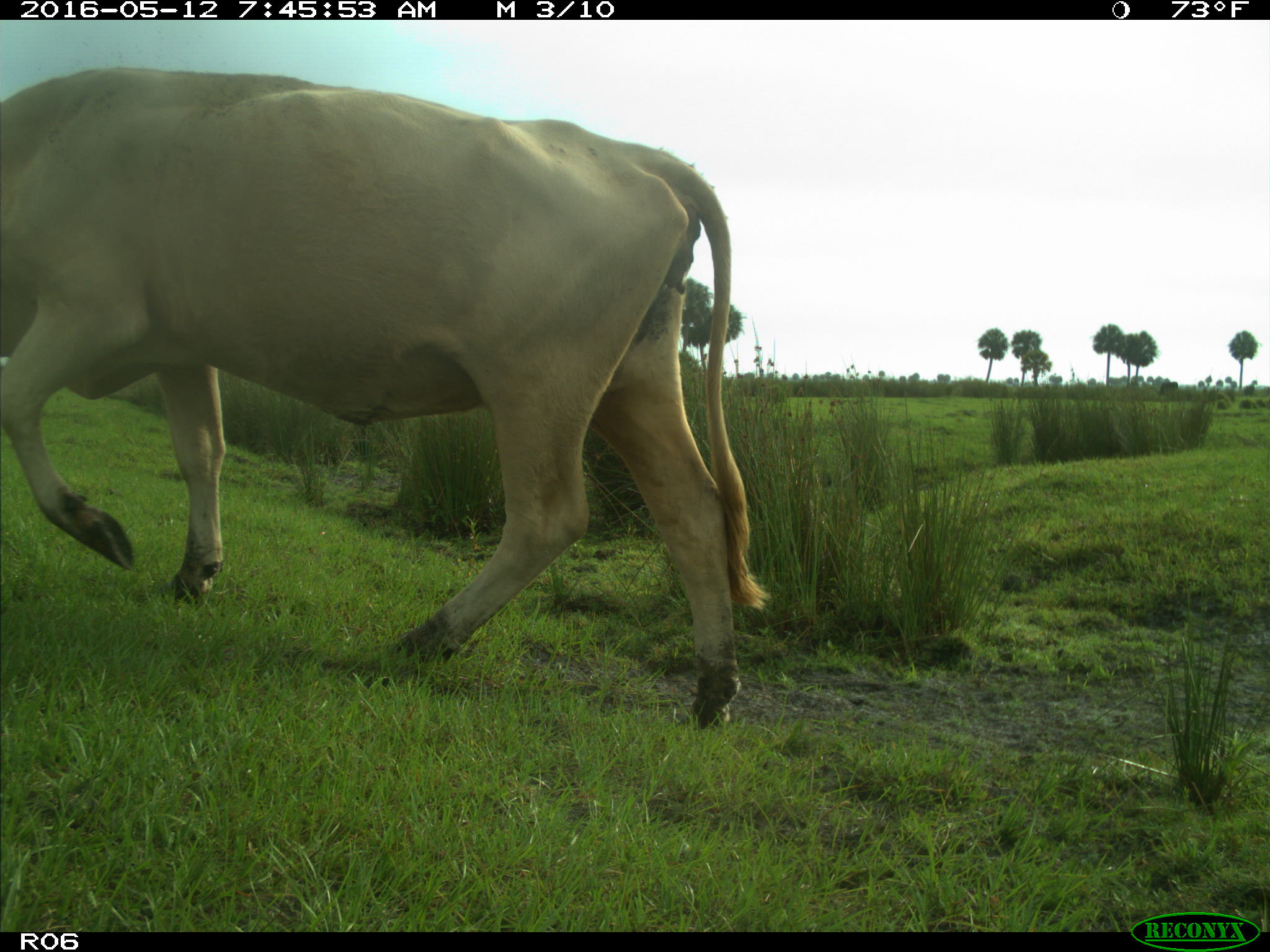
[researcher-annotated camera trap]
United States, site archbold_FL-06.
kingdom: Animalia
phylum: Chordata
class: Mammalia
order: Artiodactyla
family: Bovidae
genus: Bos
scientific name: Bos taurus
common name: domestic cow